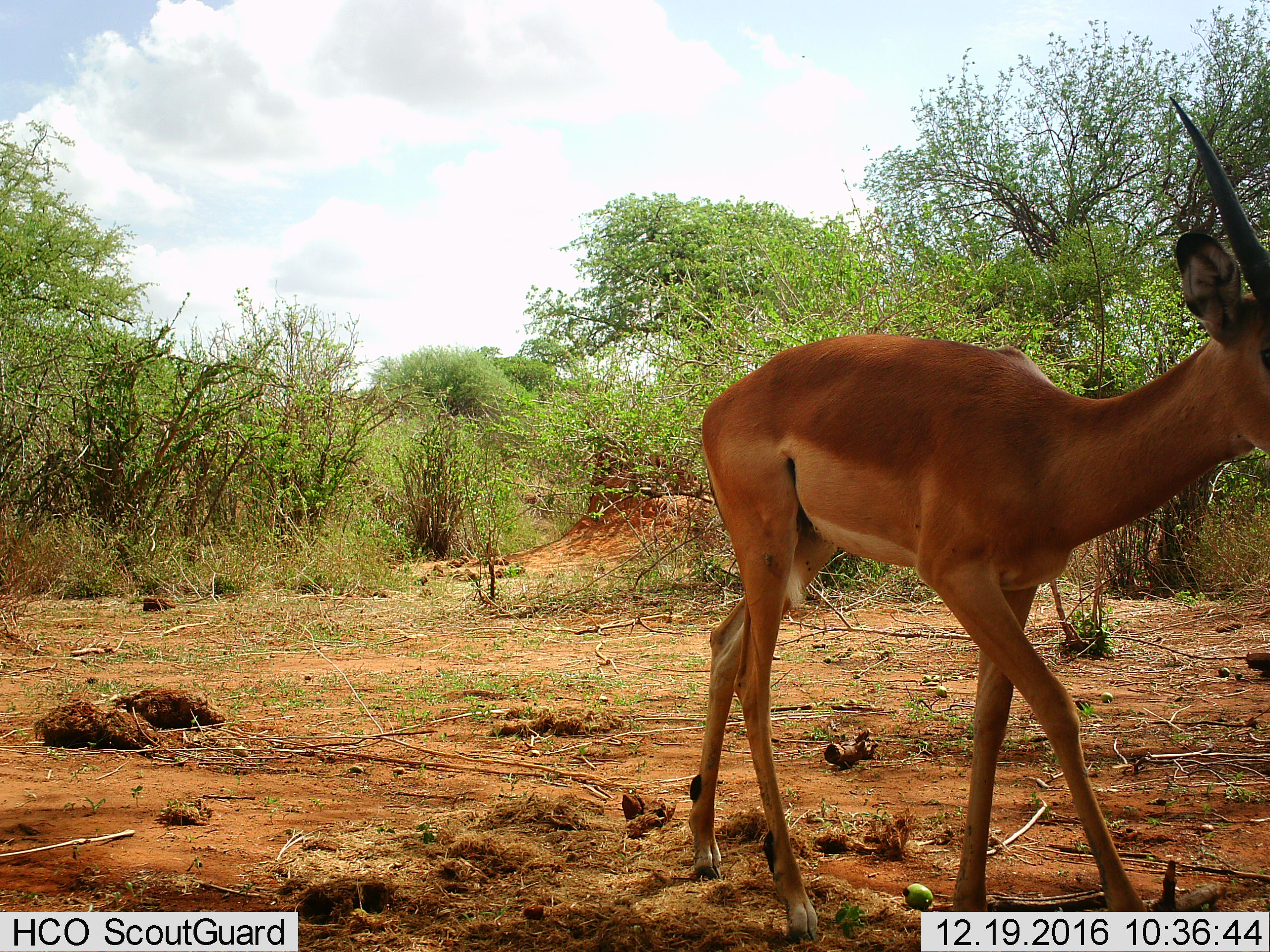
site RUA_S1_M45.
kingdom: Animalia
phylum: Chordata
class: Mammalia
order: Artiodactyla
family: Bovidae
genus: Aepyceros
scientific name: Aepyceros melampus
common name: impala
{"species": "impala (Aepyceros melampus)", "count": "1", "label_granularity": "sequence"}